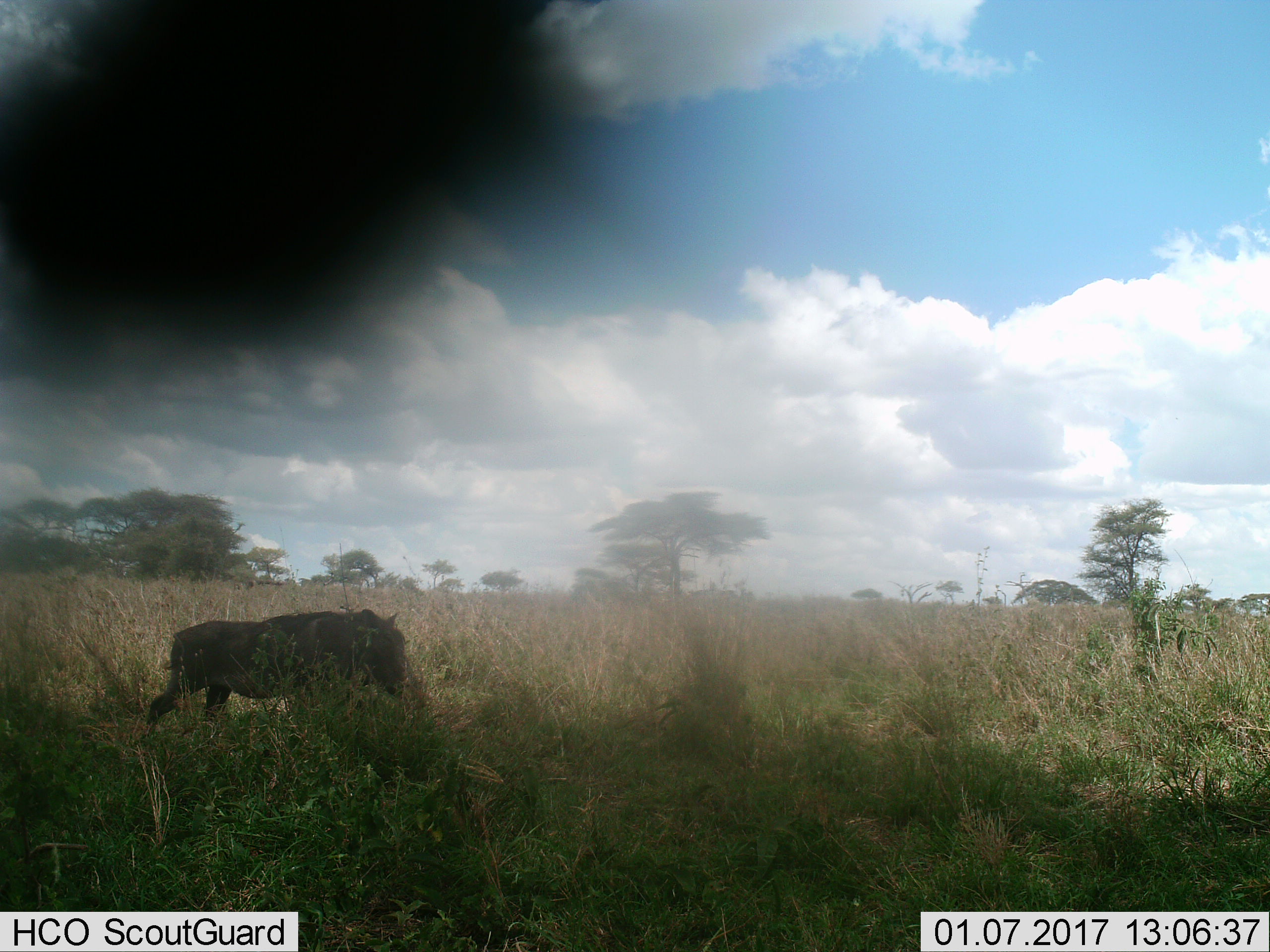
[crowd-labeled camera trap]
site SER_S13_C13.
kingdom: Animalia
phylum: Chordata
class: Mammalia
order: Artiodactyla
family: Suidae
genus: Phacochoerus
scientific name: Phacochoerus africanus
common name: warthog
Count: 1.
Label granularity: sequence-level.